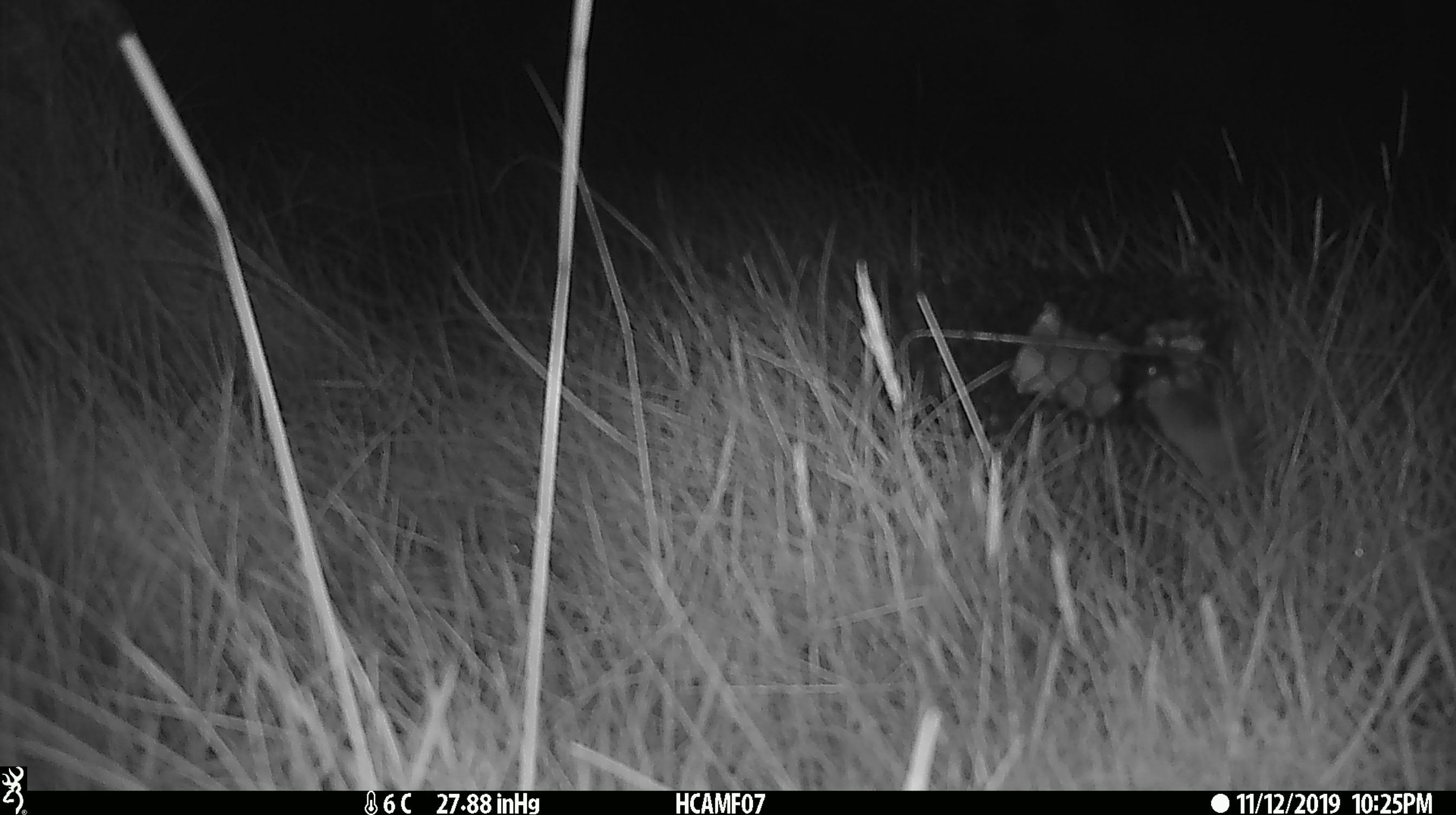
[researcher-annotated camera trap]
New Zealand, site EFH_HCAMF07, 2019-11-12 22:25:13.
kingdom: Animalia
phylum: Chordata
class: Mammalia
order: Rodentia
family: Muridae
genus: Mus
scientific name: Mus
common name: mouse